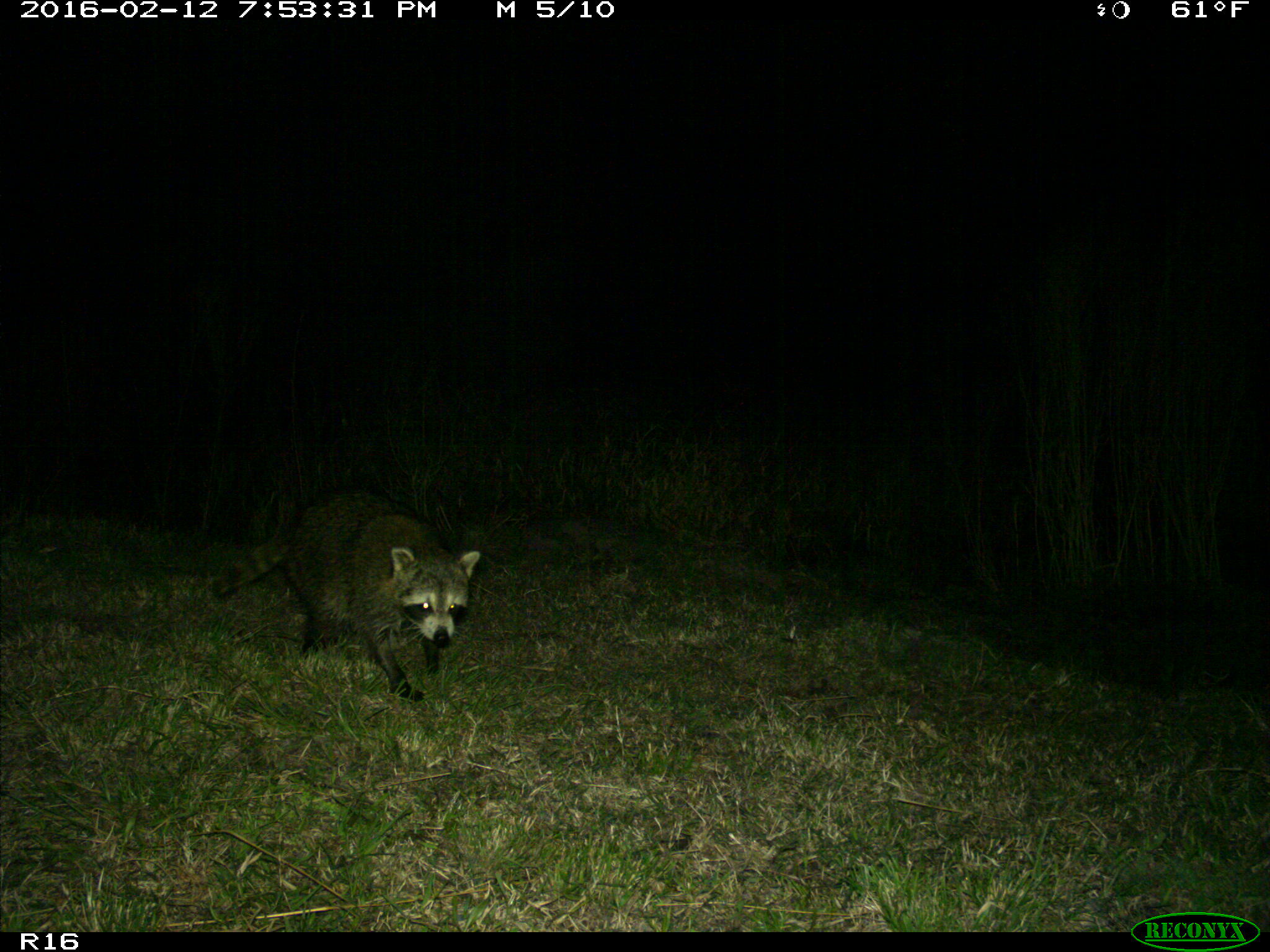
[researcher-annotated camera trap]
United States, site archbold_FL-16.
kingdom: Animalia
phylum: Chordata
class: Mammalia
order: Carnivora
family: Procyonidae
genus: Procyon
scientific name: Procyon lotor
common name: common raccoon